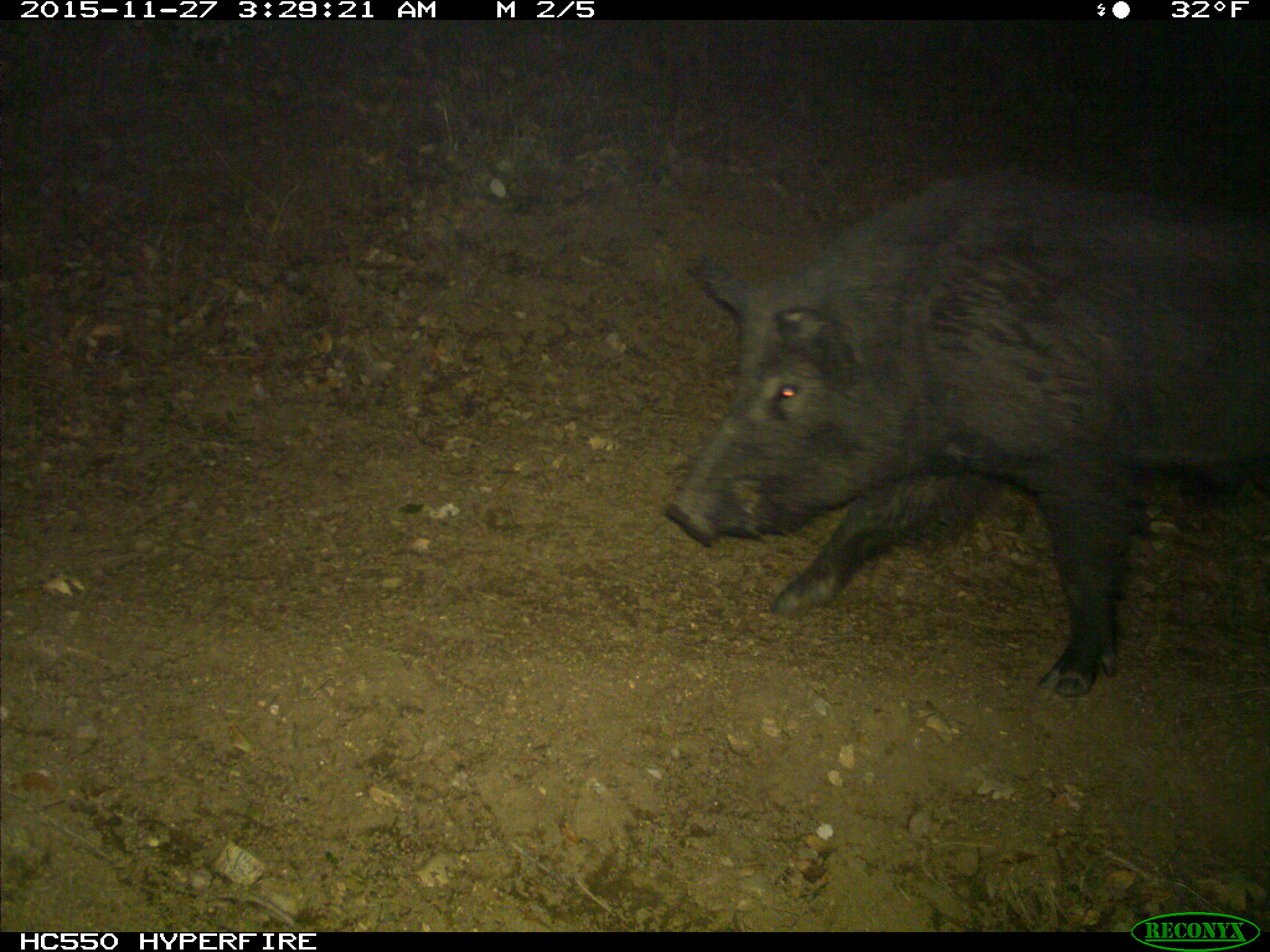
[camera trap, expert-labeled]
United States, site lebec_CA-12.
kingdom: Animalia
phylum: Chordata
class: Mammalia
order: Artiodactyla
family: Suidae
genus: Sus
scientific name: Sus scrofa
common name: wild boar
Sus scrofa (wild boar).